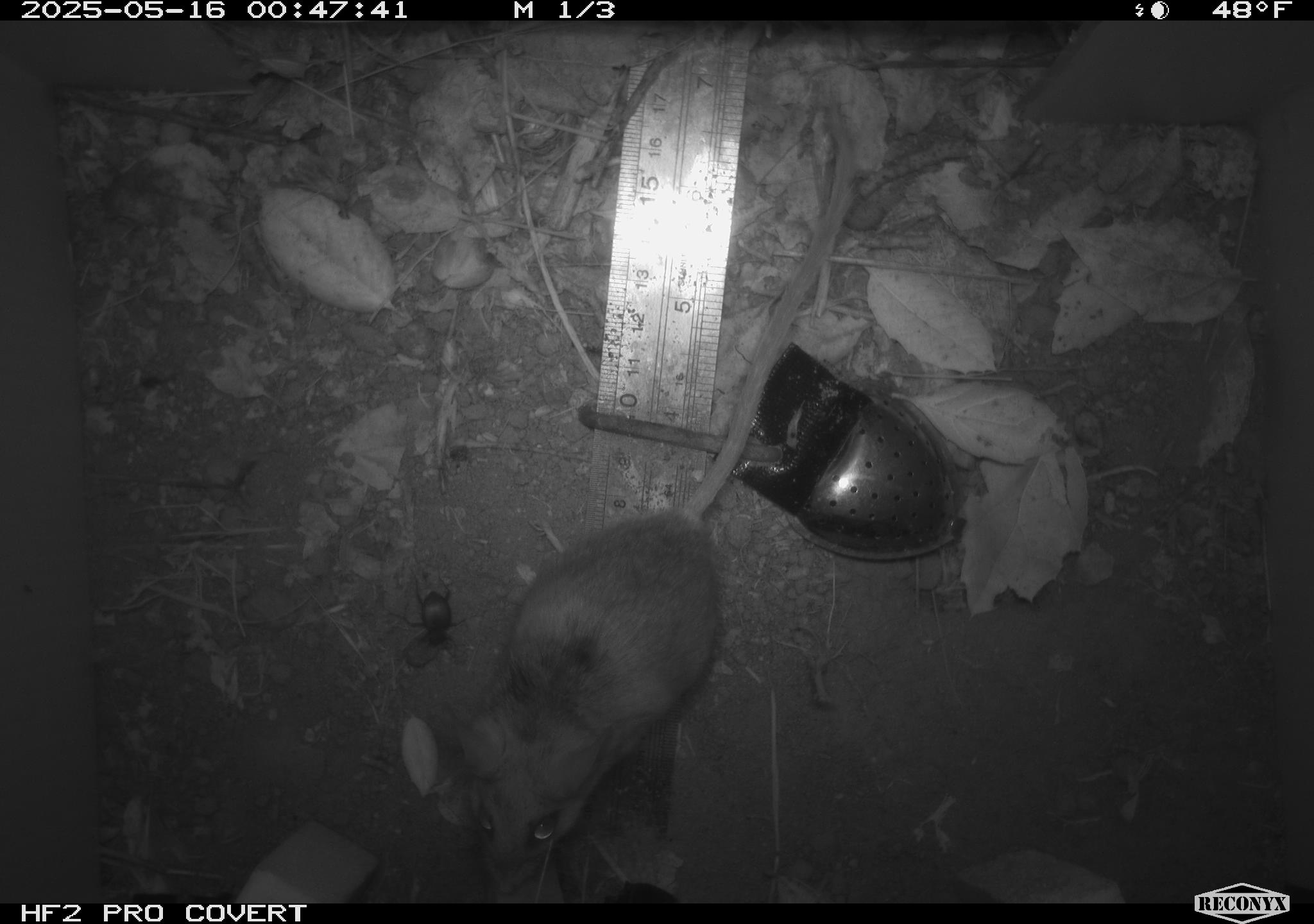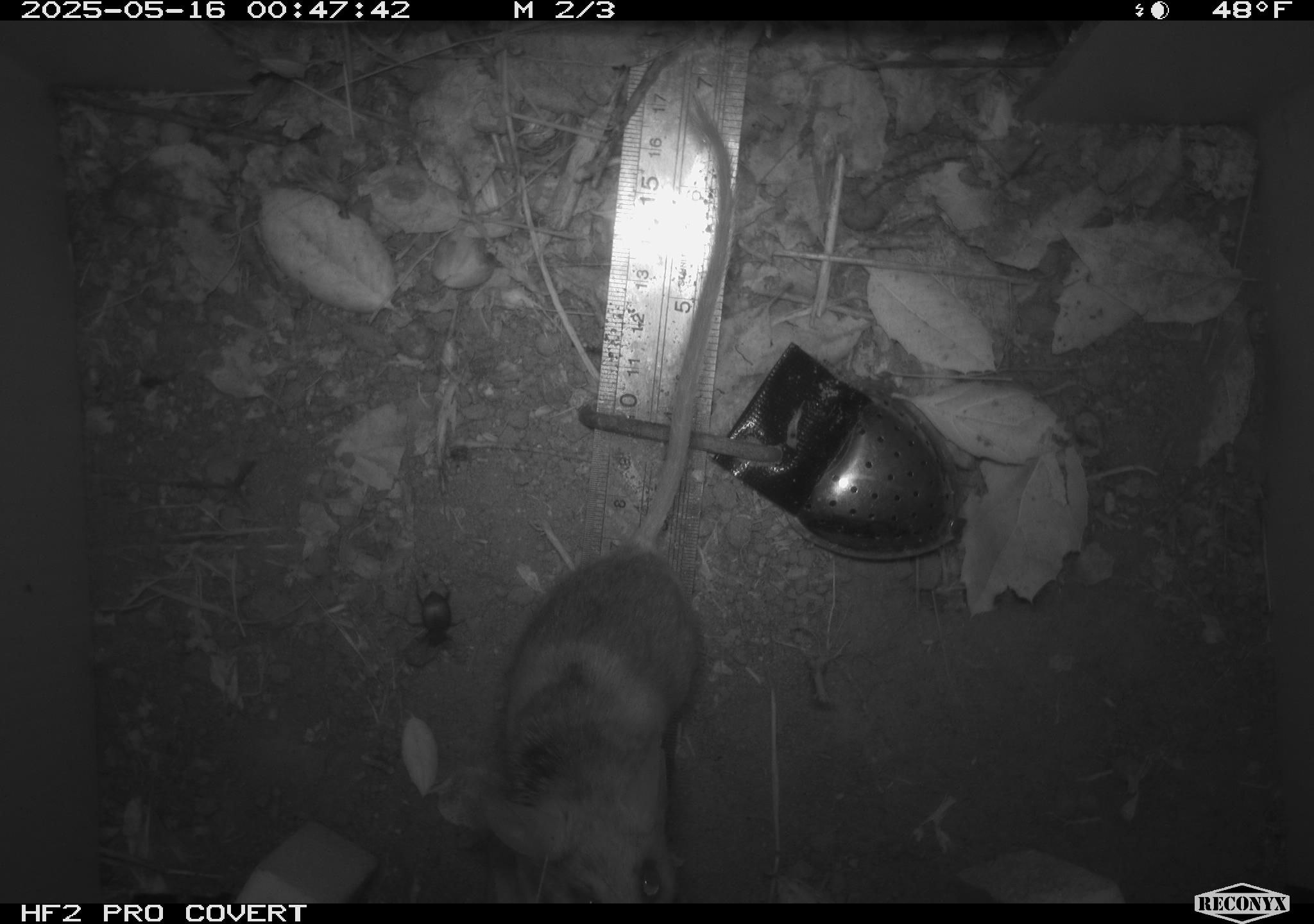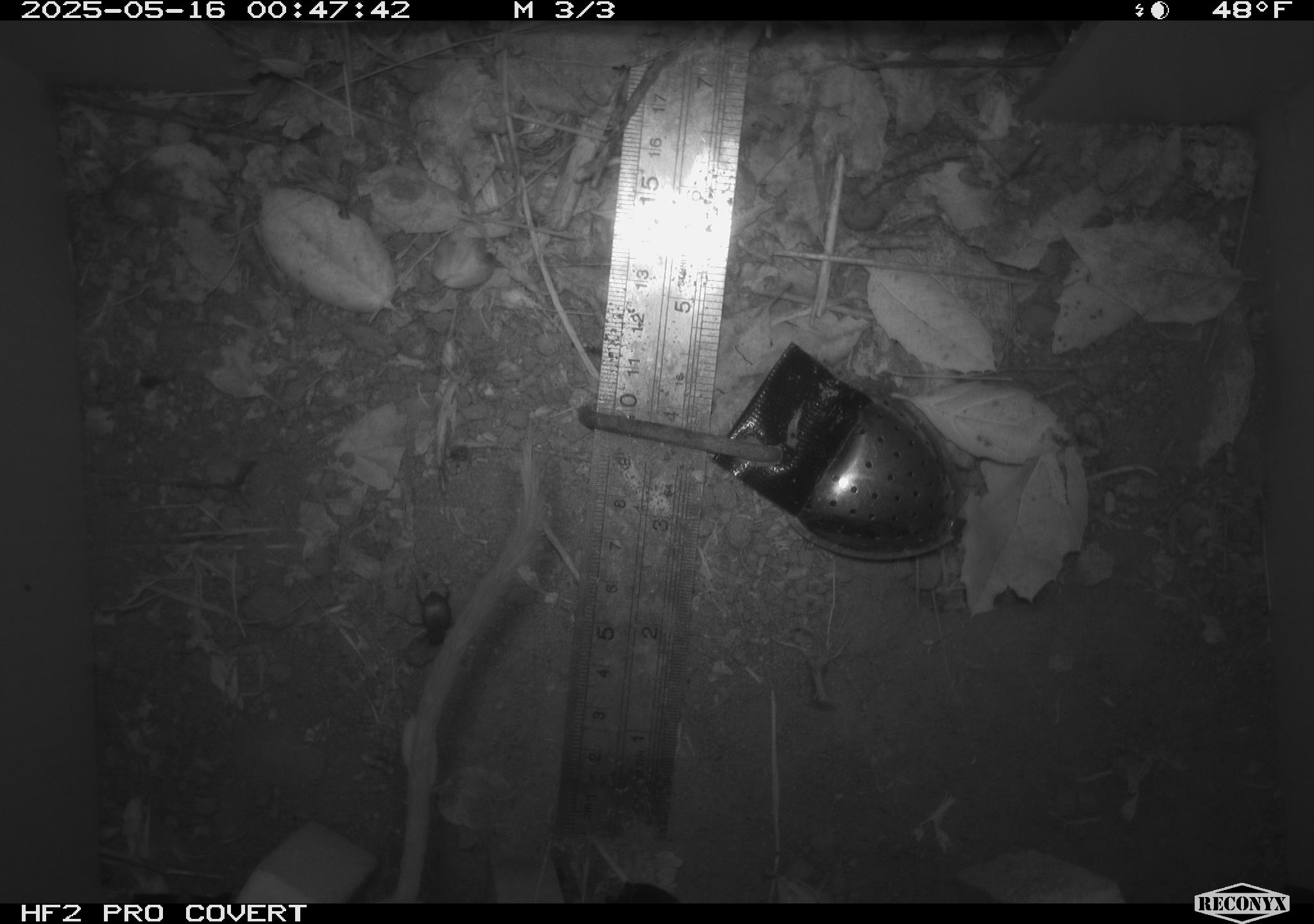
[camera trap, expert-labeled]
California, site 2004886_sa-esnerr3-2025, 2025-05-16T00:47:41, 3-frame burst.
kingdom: Animalia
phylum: Chordata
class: Mammalia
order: Rodentia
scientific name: Rodentia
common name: rodent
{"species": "rodent (Rodentia)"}